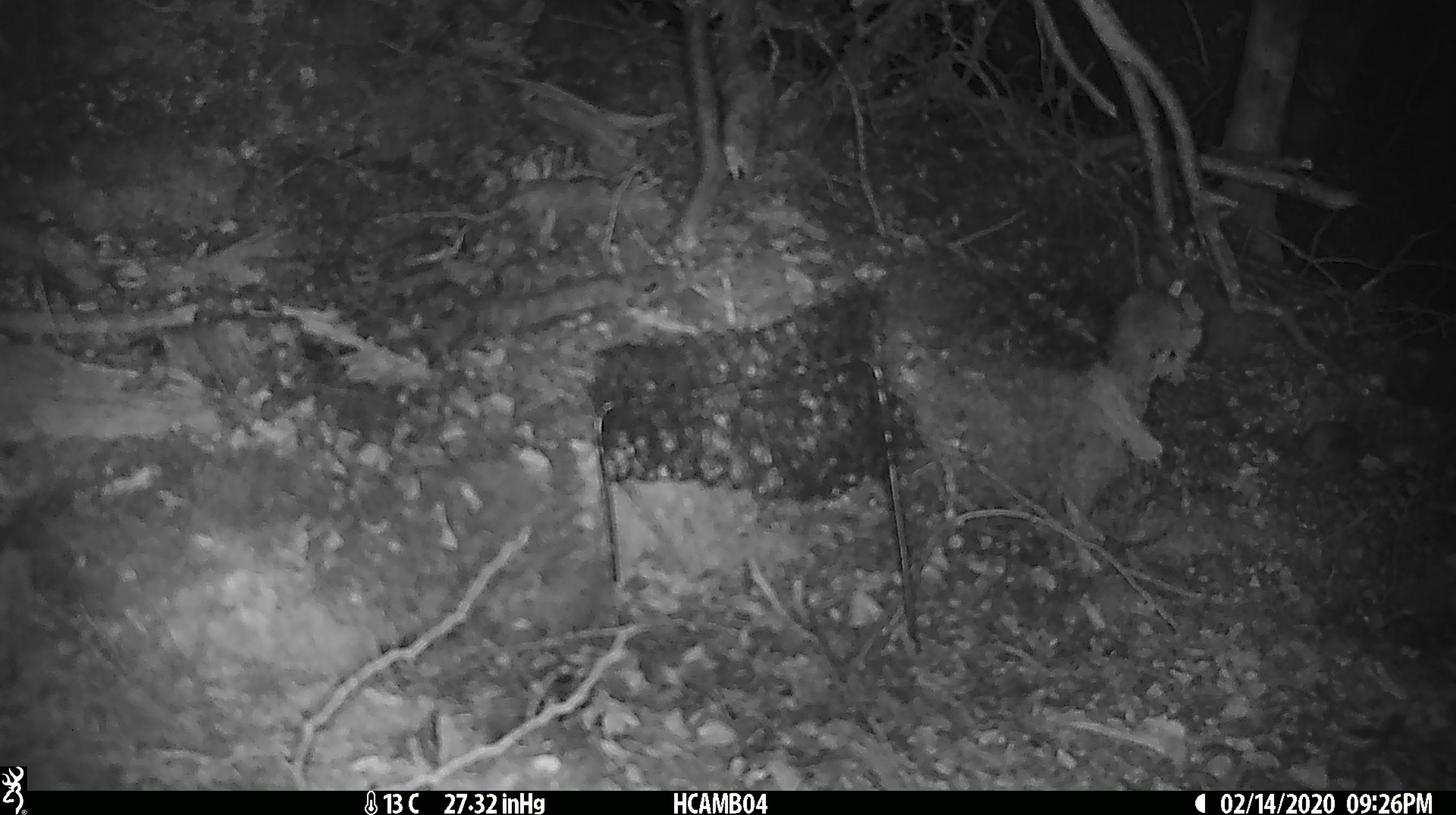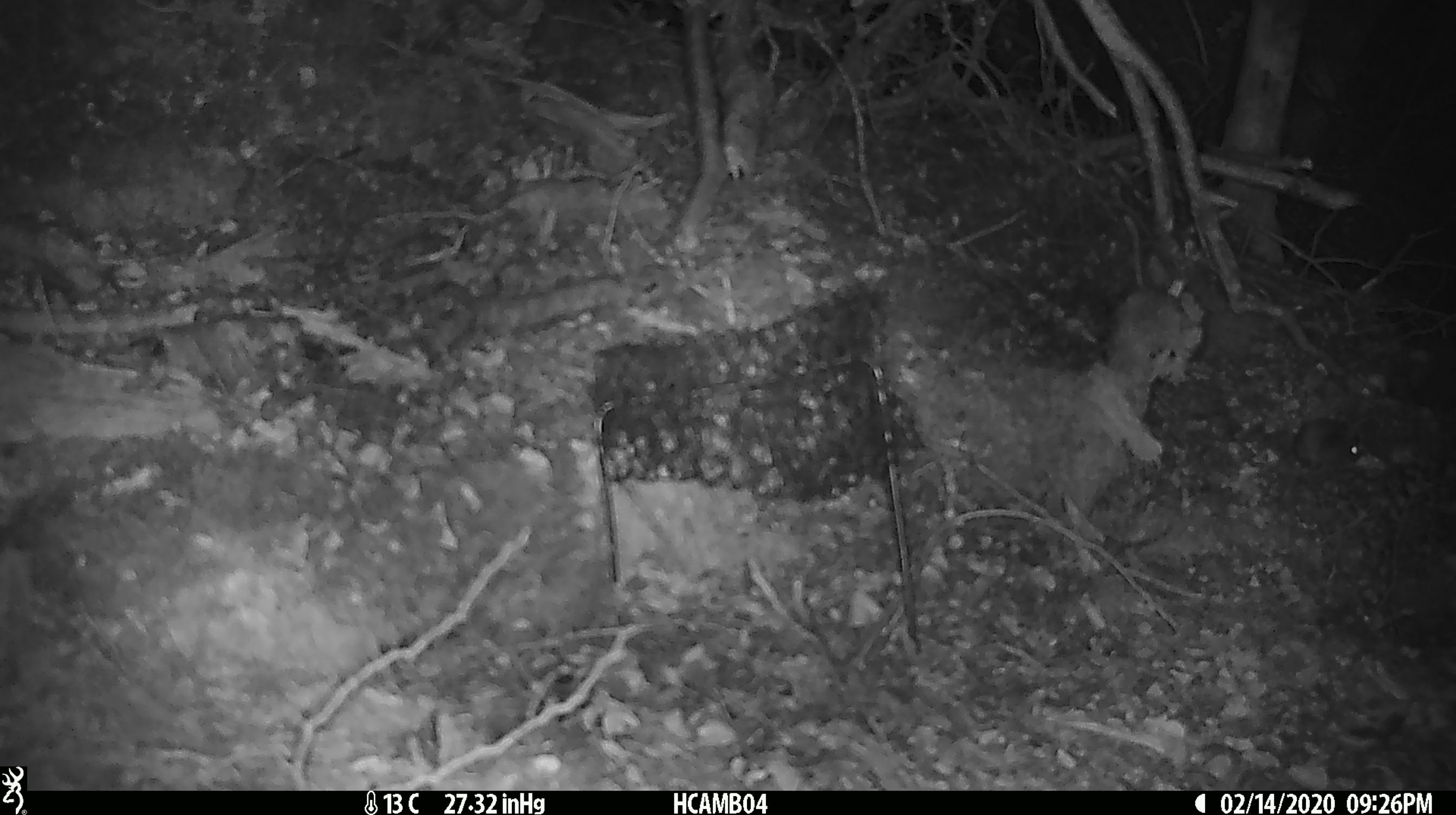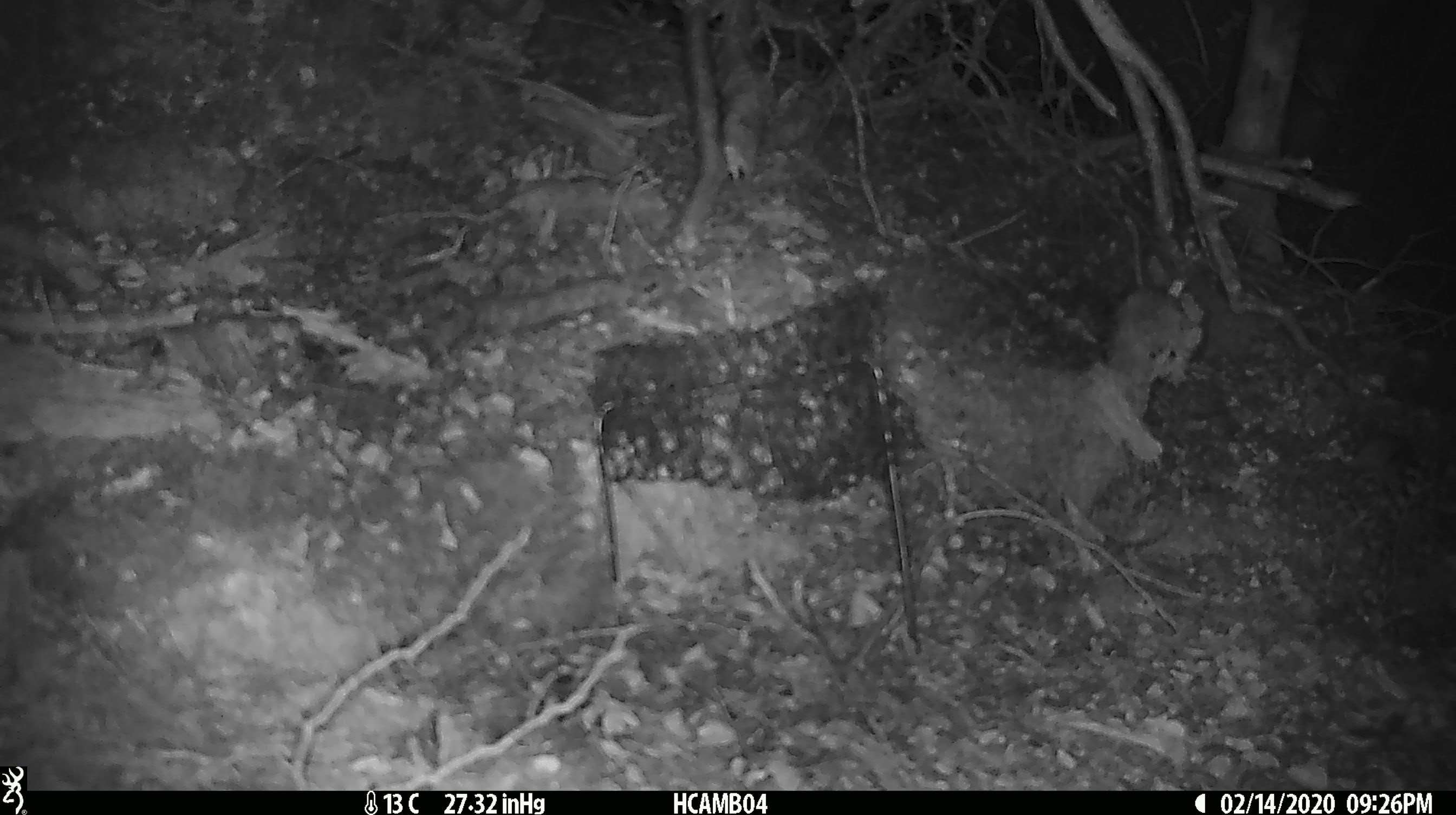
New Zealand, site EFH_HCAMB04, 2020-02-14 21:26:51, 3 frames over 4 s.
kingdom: Animalia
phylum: Chordata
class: Mammalia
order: Rodentia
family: Muridae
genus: Mus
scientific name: Mus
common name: mouse